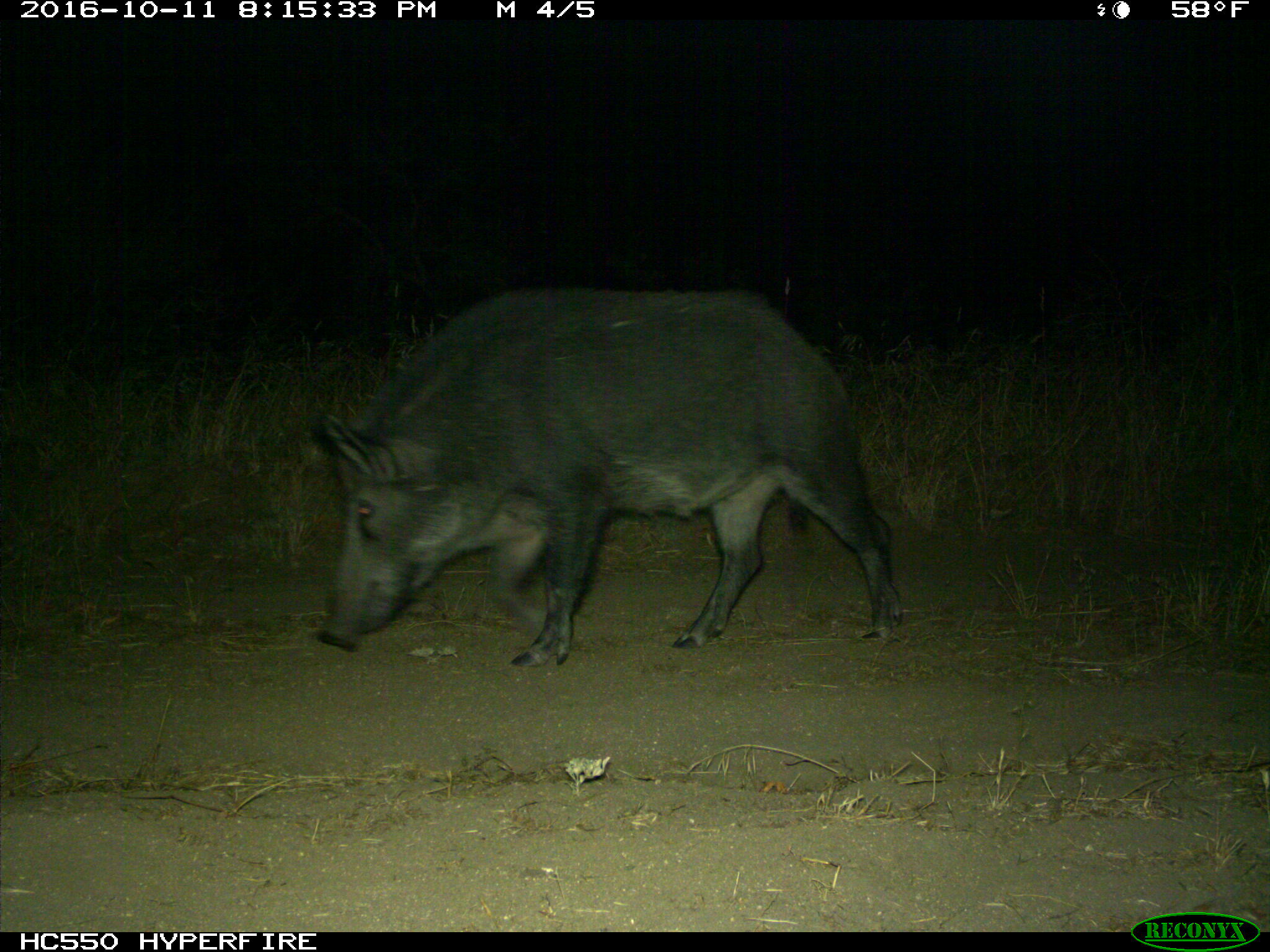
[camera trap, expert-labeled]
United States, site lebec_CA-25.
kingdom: Animalia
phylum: Chordata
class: Mammalia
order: Artiodactyla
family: Suidae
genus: Sus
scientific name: Sus scrofa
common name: wild boar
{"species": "Sus scrofa (wild boar)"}